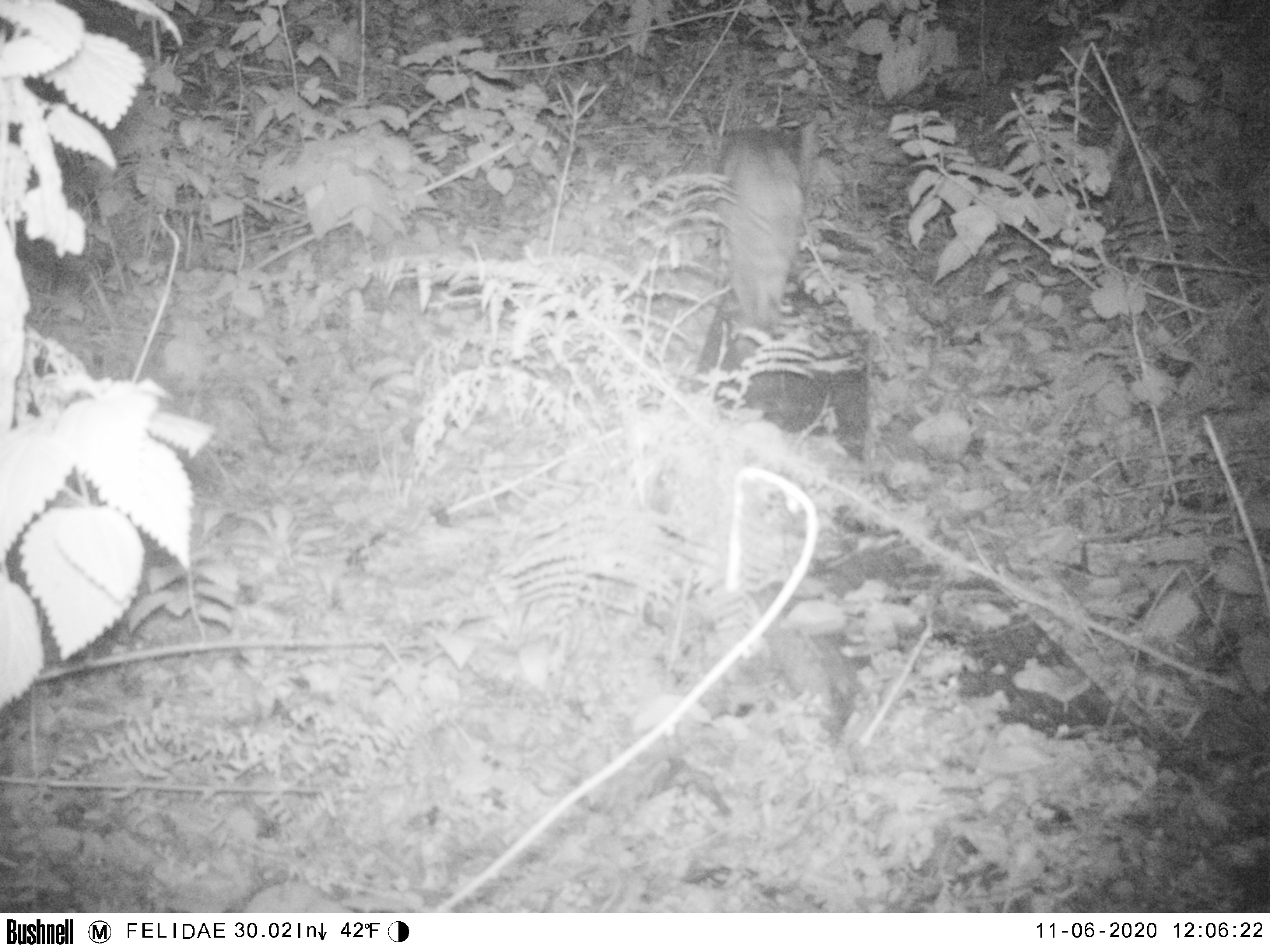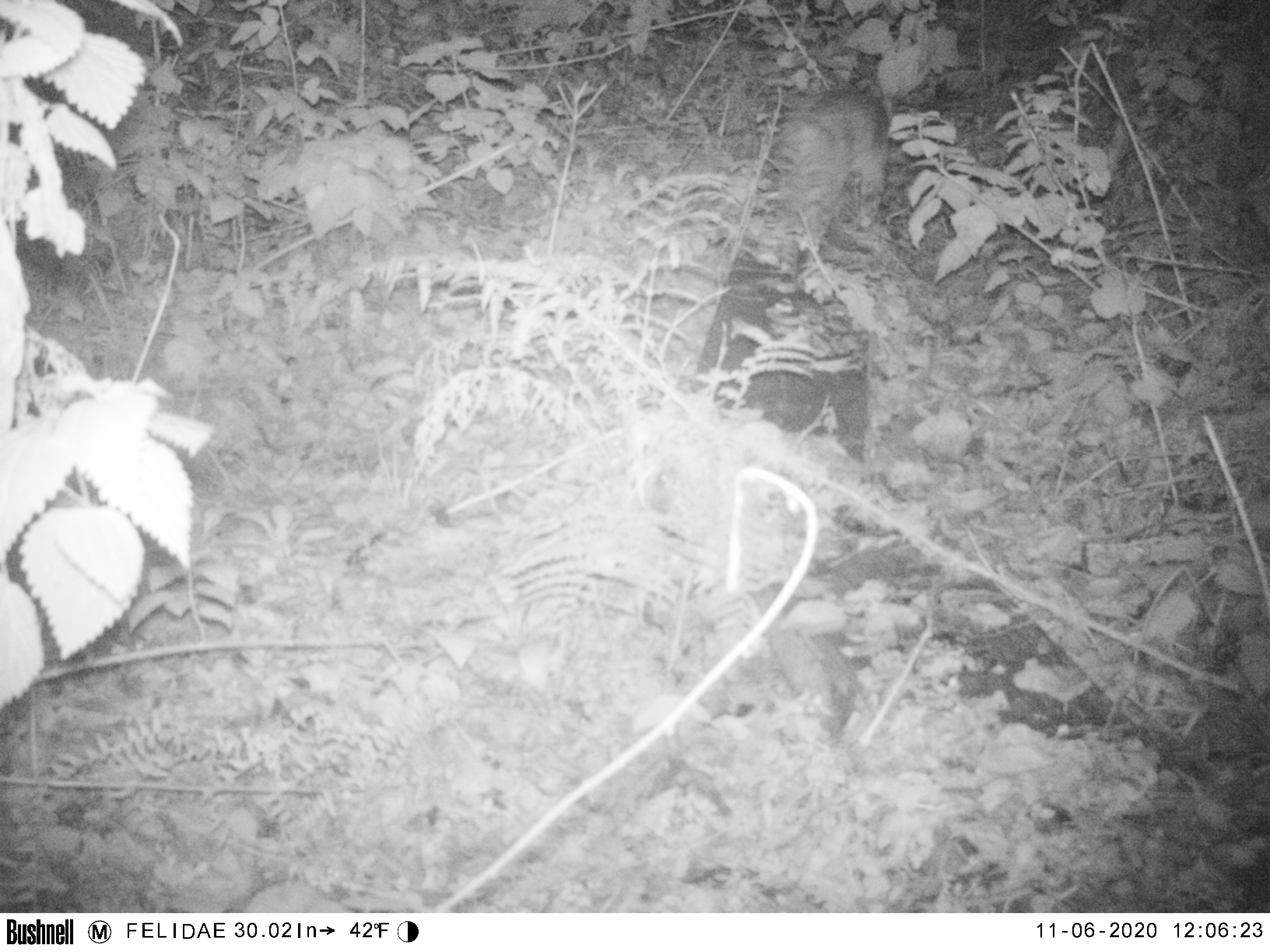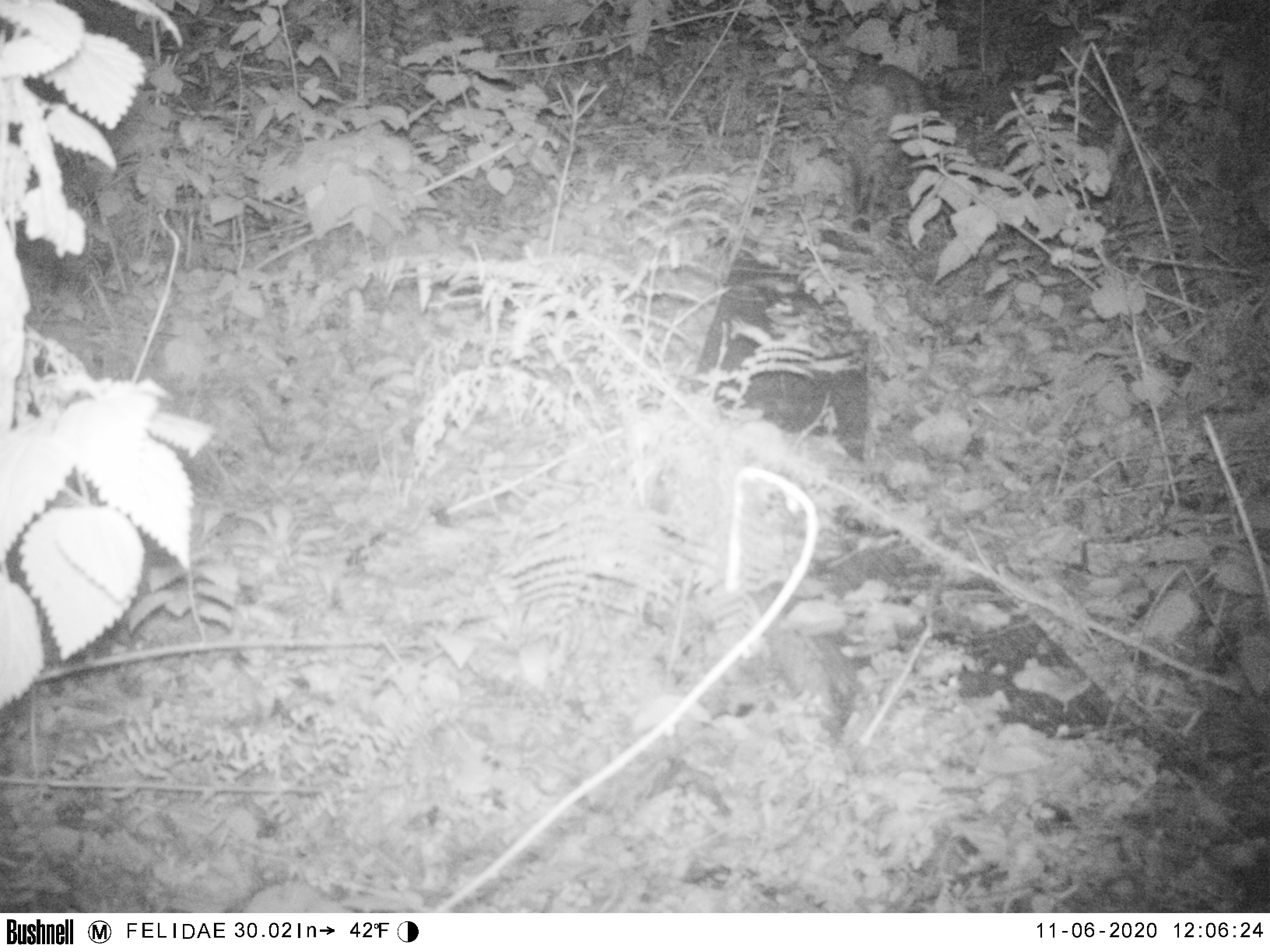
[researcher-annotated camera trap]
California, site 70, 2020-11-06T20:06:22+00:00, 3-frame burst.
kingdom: Animalia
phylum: Chordata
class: Mammalia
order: Carnivora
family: Felidae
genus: Lynx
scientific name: Lynx rufus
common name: bobcat